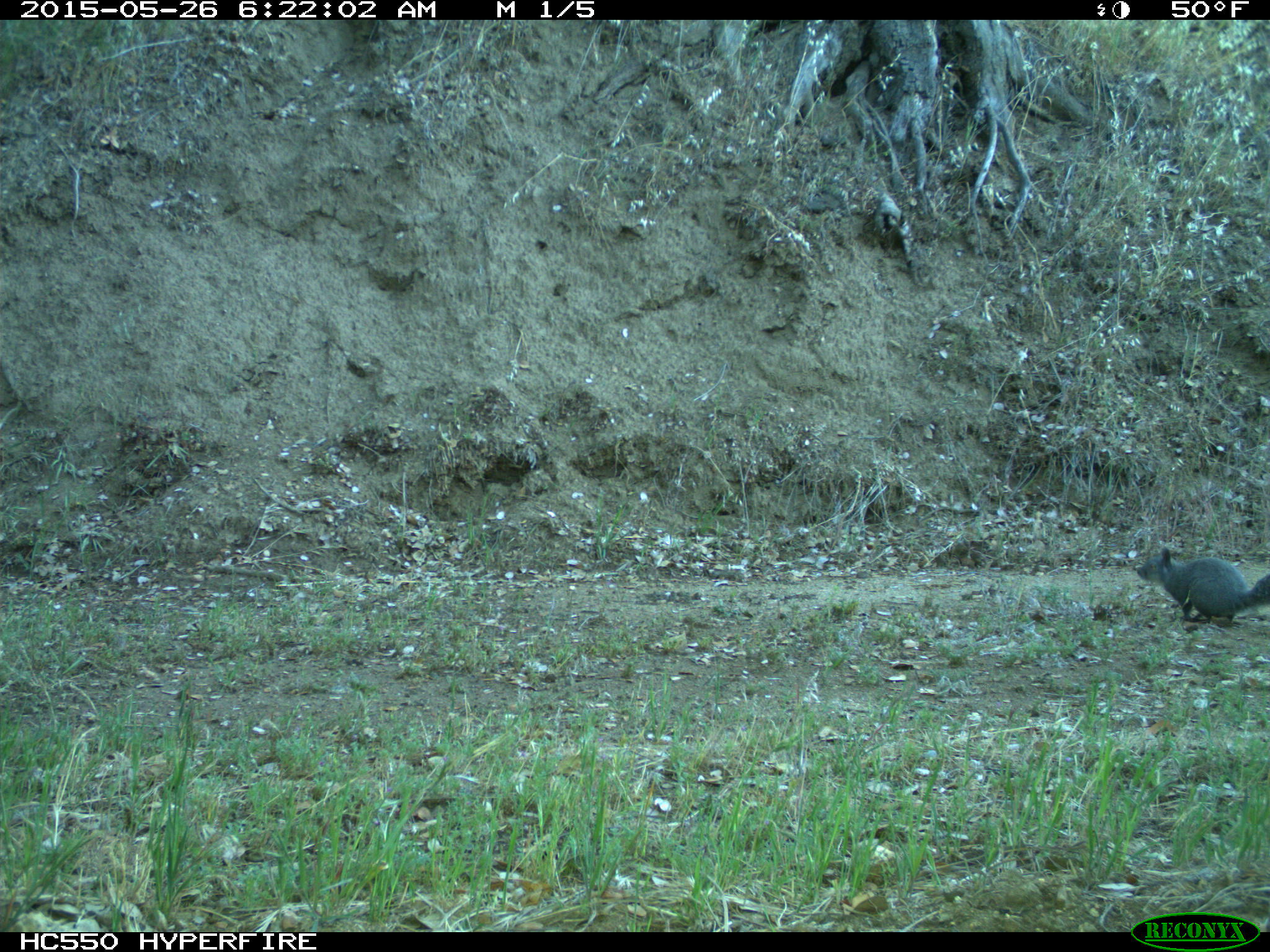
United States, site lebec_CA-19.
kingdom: Animalia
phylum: Chordata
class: Mammalia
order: Rodentia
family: Sciuridae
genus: Sciurus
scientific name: Sciurus carolinensis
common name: eastern gray squirrel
Sciurus carolinensis (eastern gray squirrel).